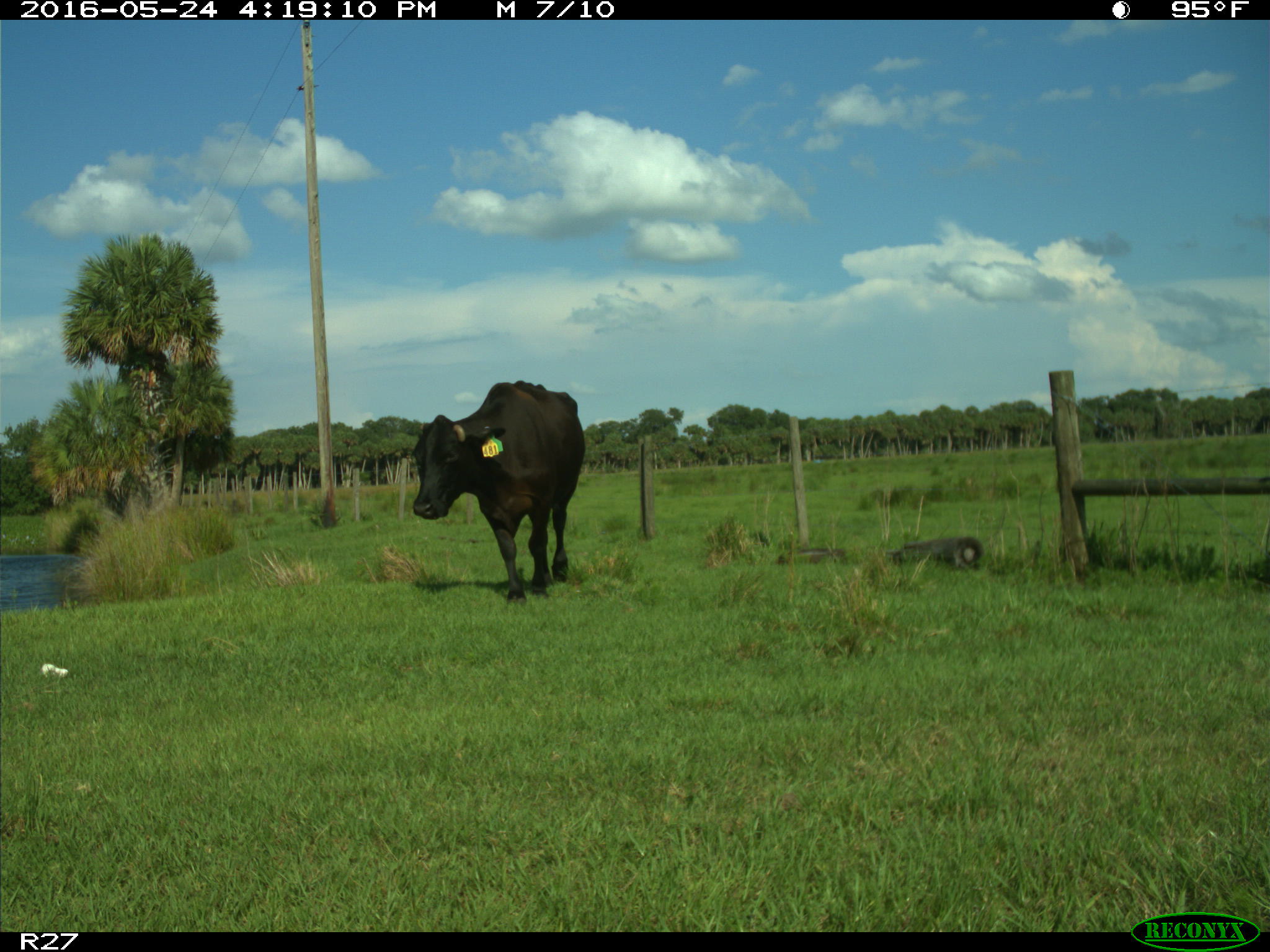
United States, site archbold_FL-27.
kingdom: Animalia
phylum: Chordata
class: Mammalia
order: Artiodactyla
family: Bovidae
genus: Bos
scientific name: Bos taurus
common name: domestic cow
Bos taurus (domestic cow).